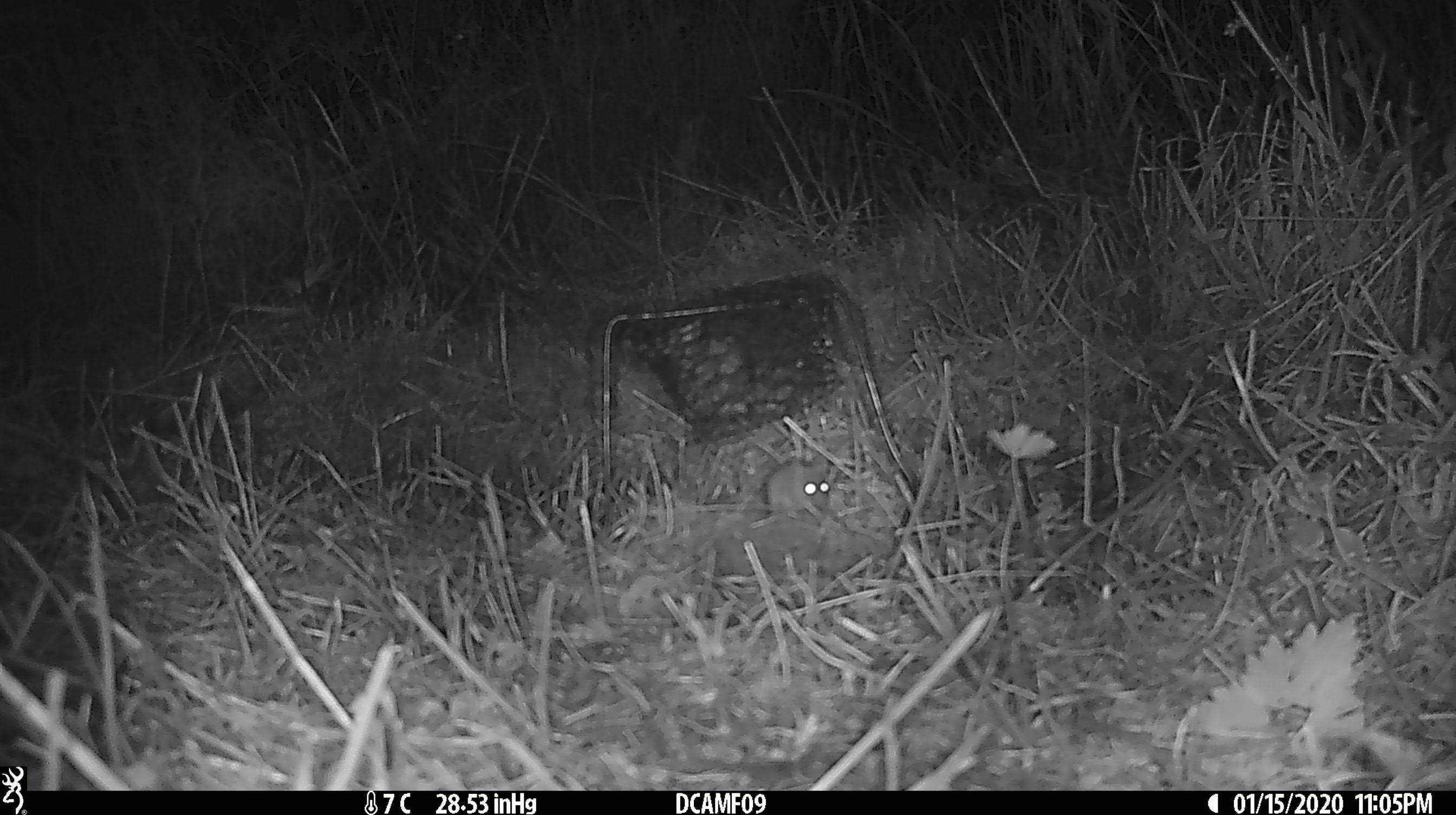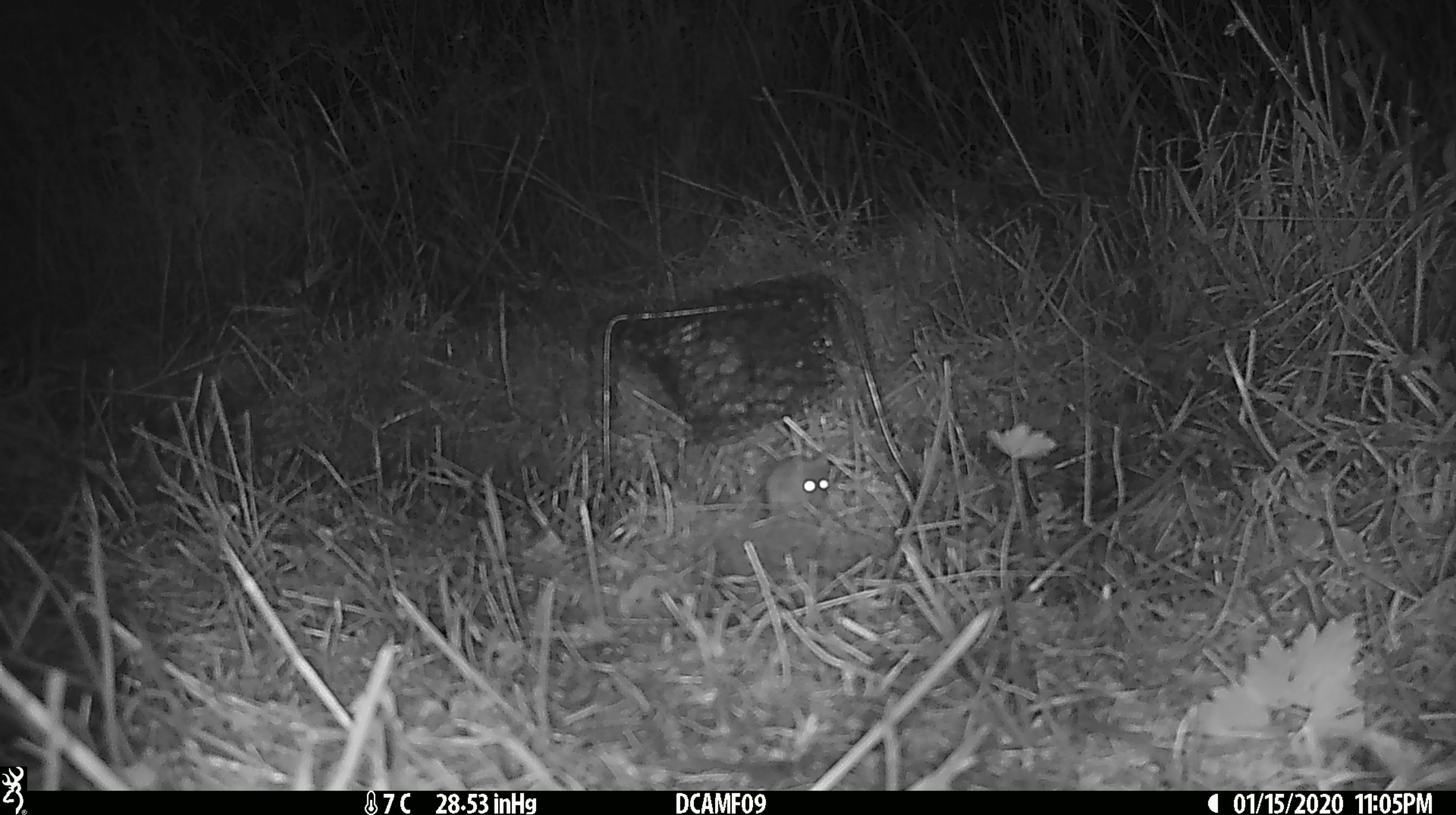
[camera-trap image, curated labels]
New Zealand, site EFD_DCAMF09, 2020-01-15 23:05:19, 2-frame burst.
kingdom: Animalia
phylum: Chordata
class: Mammalia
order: Rodentia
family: Muridae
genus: Mus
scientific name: Mus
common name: mouse